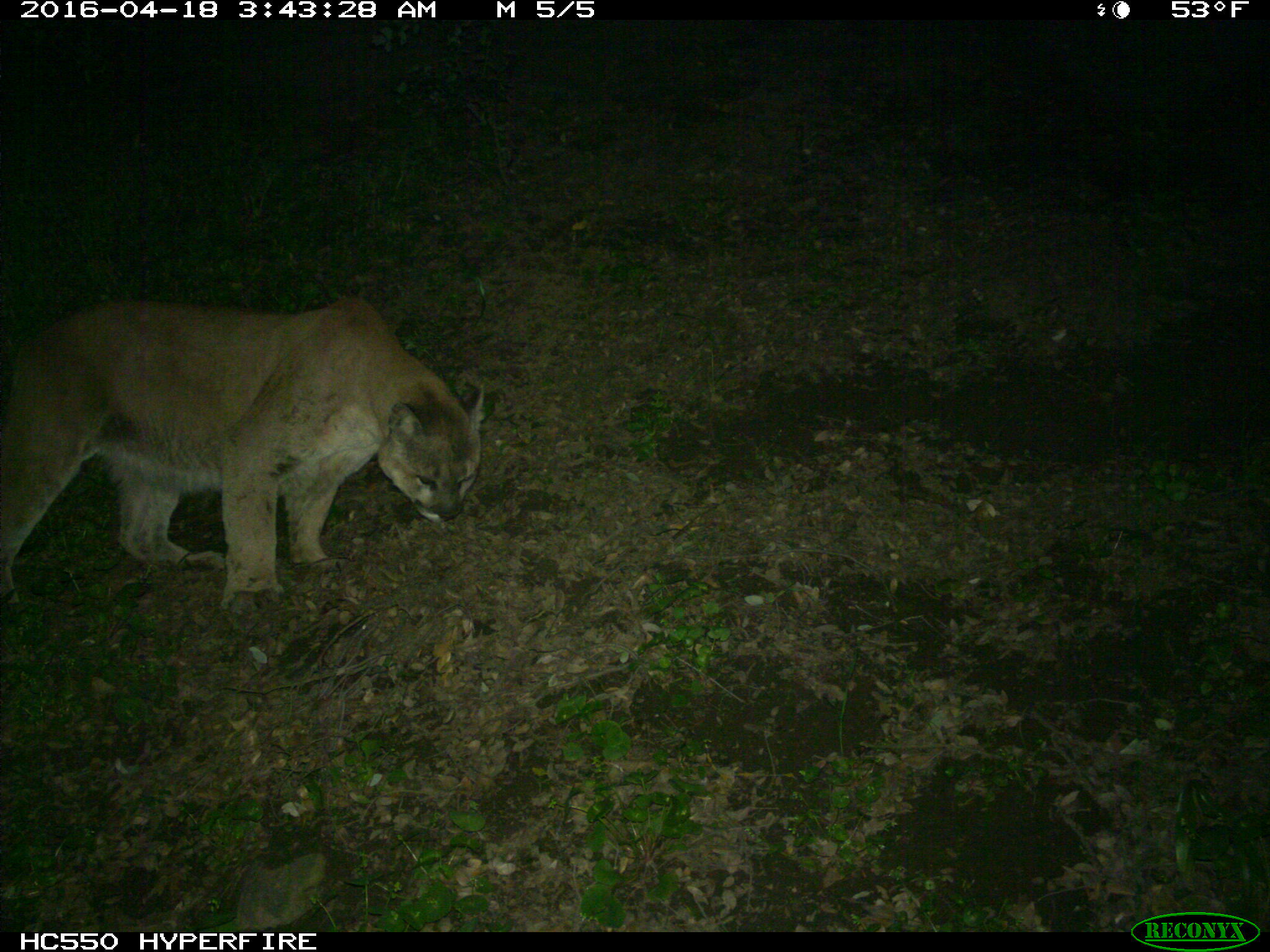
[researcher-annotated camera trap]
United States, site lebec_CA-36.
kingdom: Animalia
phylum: Chordata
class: Mammalia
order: Carnivora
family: Felidae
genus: Puma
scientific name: Puma concolor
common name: mountain lion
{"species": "Puma concolor (mountain lion)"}